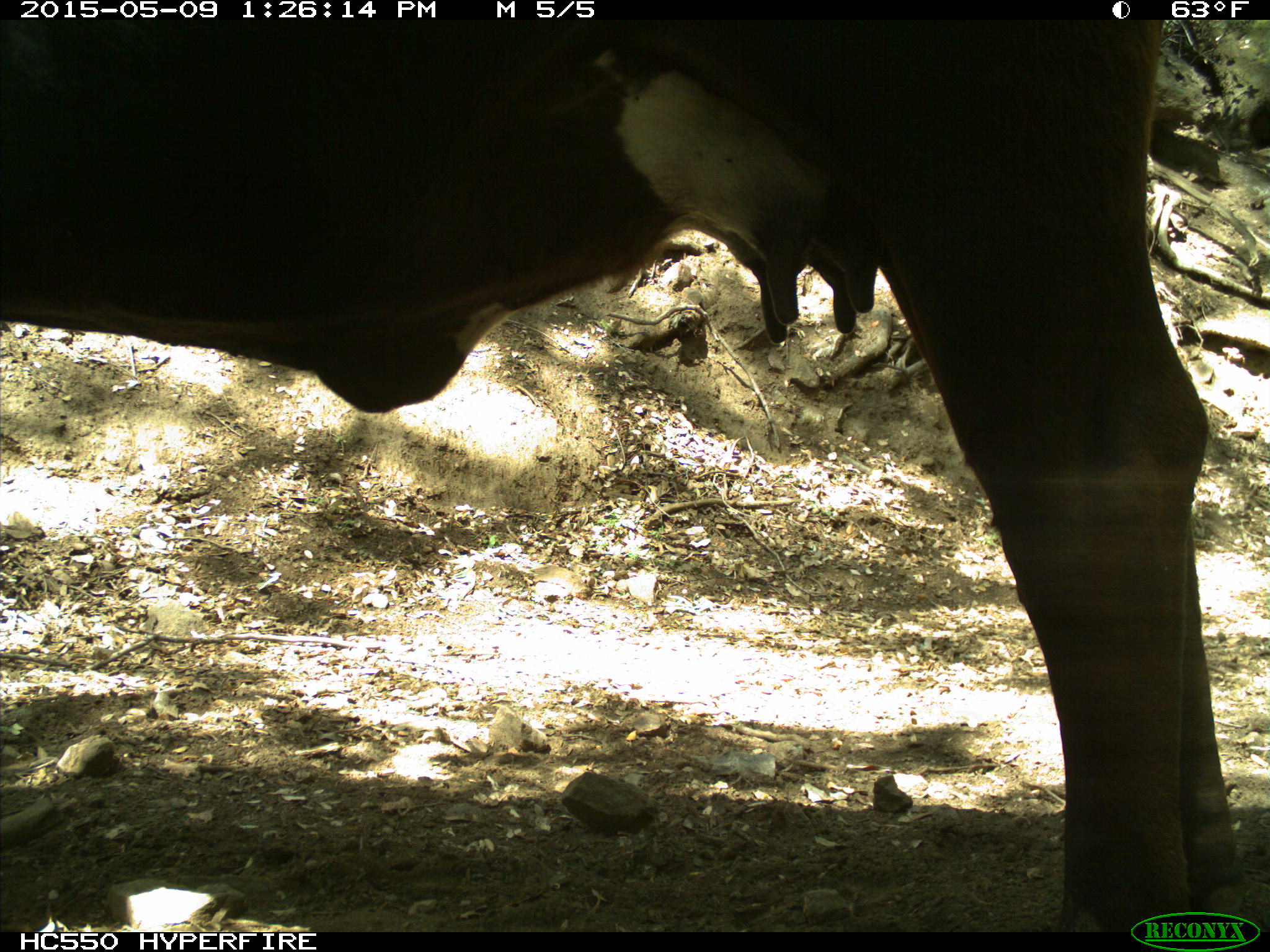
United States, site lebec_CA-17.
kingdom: Animalia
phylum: Chordata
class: Mammalia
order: Artiodactyla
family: Bovidae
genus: Bos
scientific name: Bos taurus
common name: domestic cow